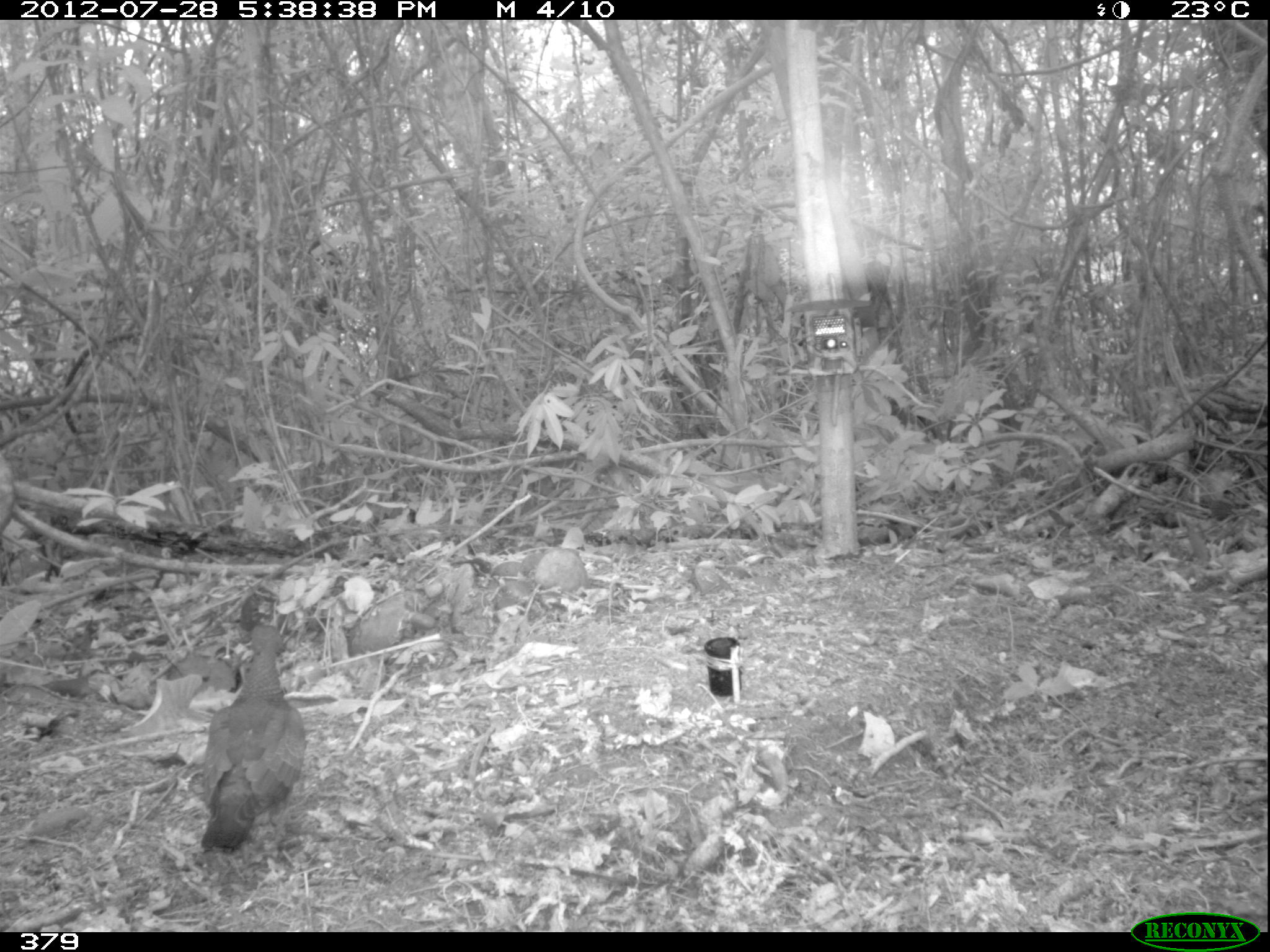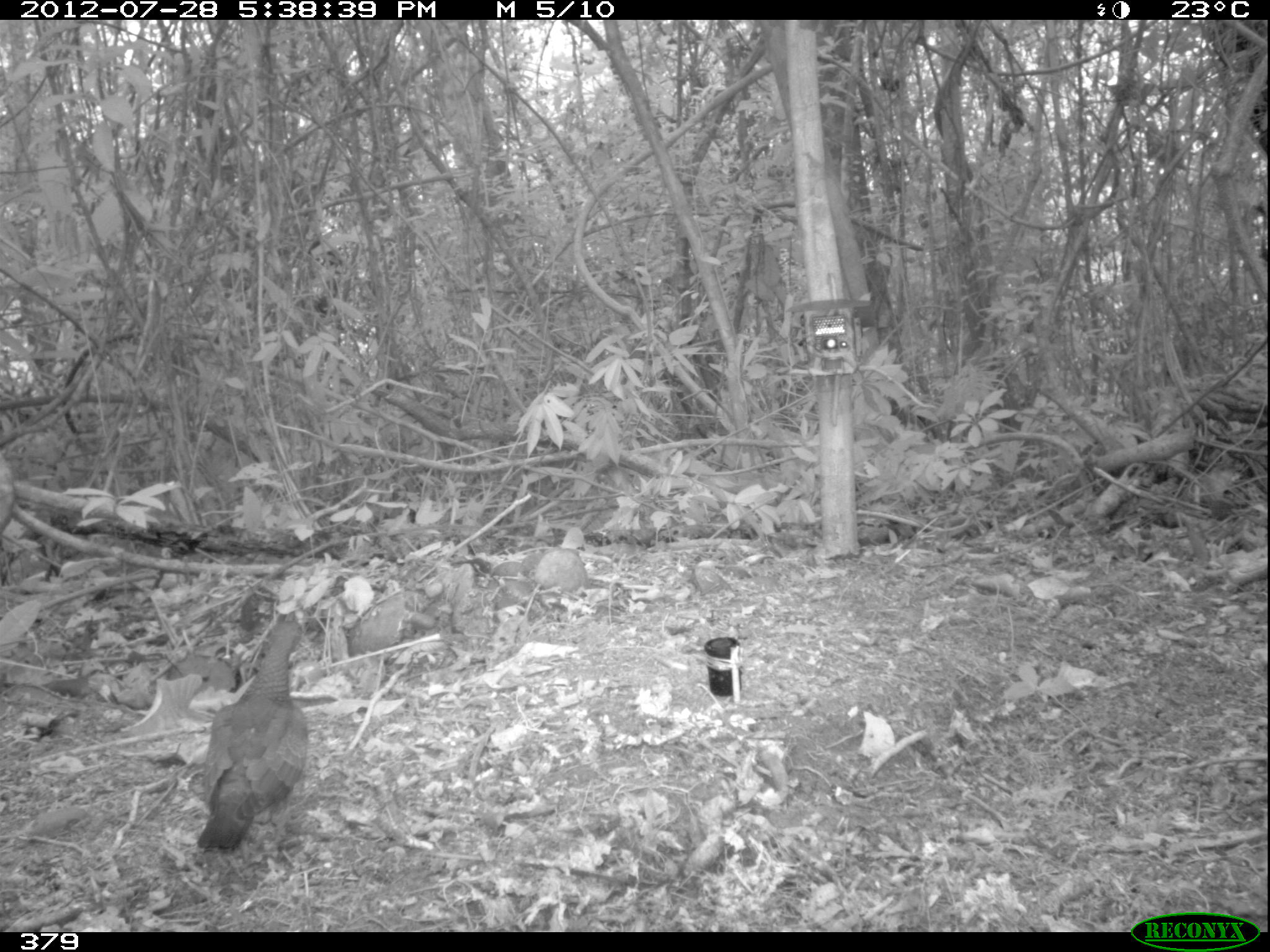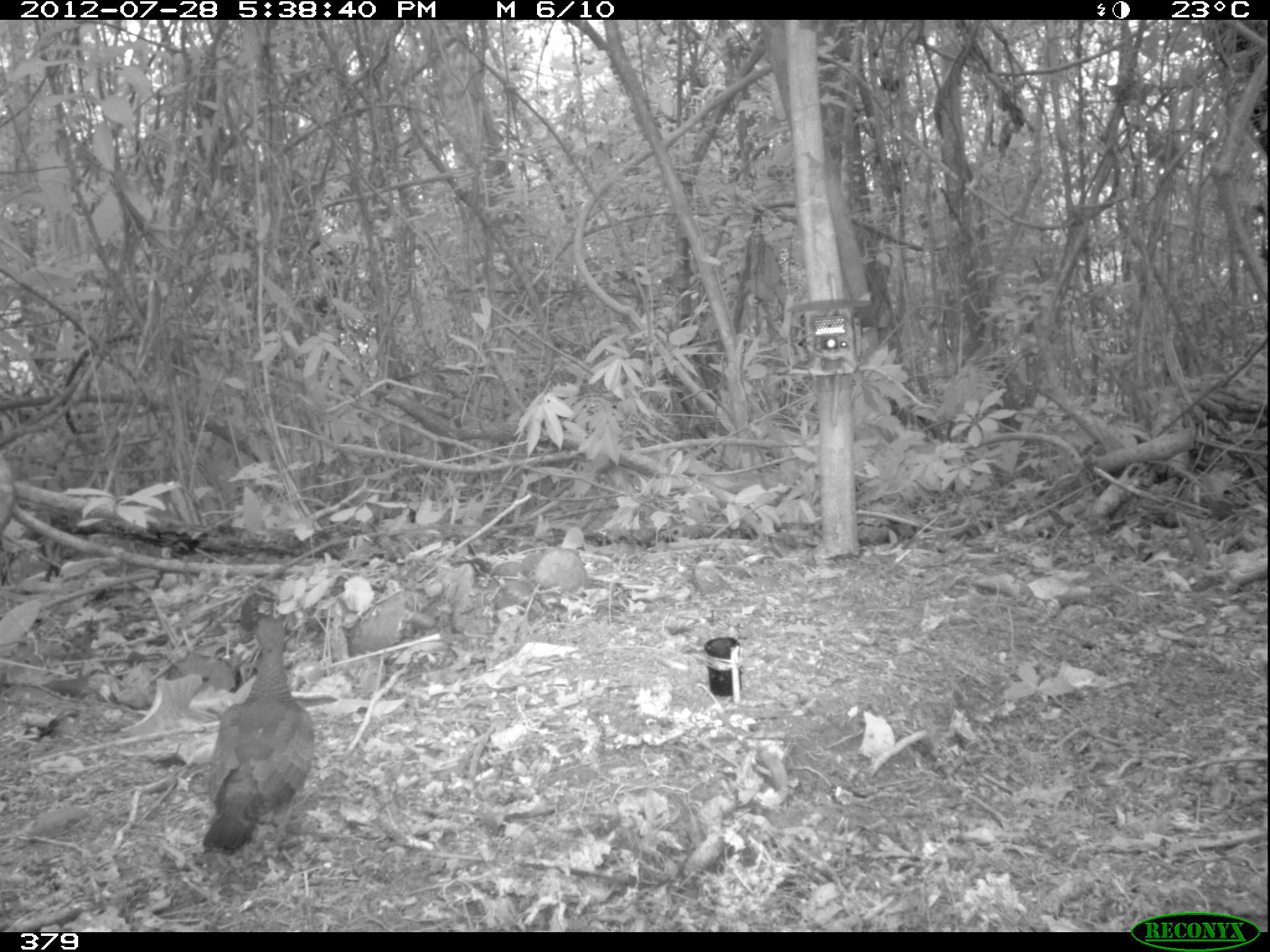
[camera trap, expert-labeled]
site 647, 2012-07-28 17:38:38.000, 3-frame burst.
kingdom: Animalia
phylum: Chordata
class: Aves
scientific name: Aves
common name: bird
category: unknown bird